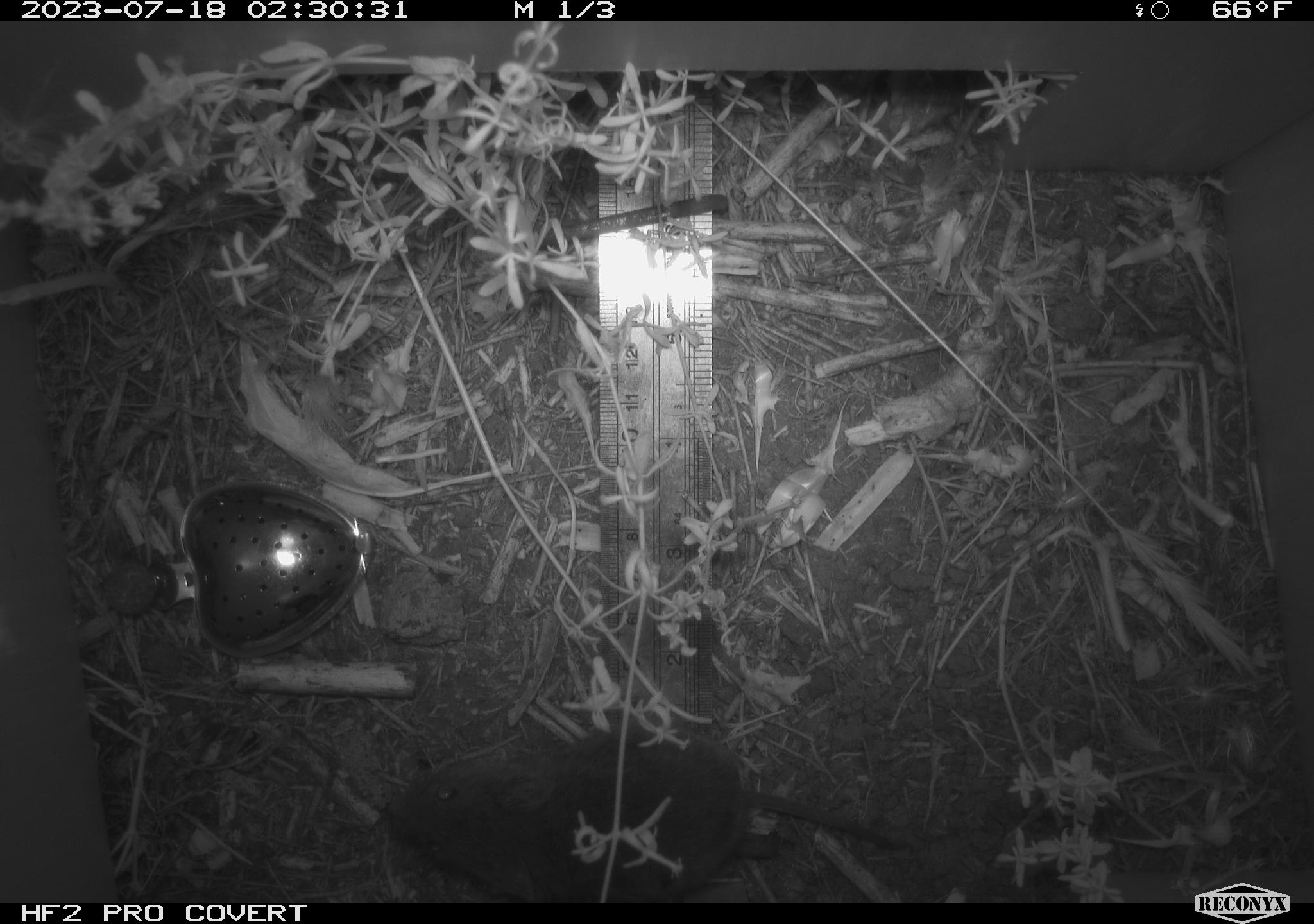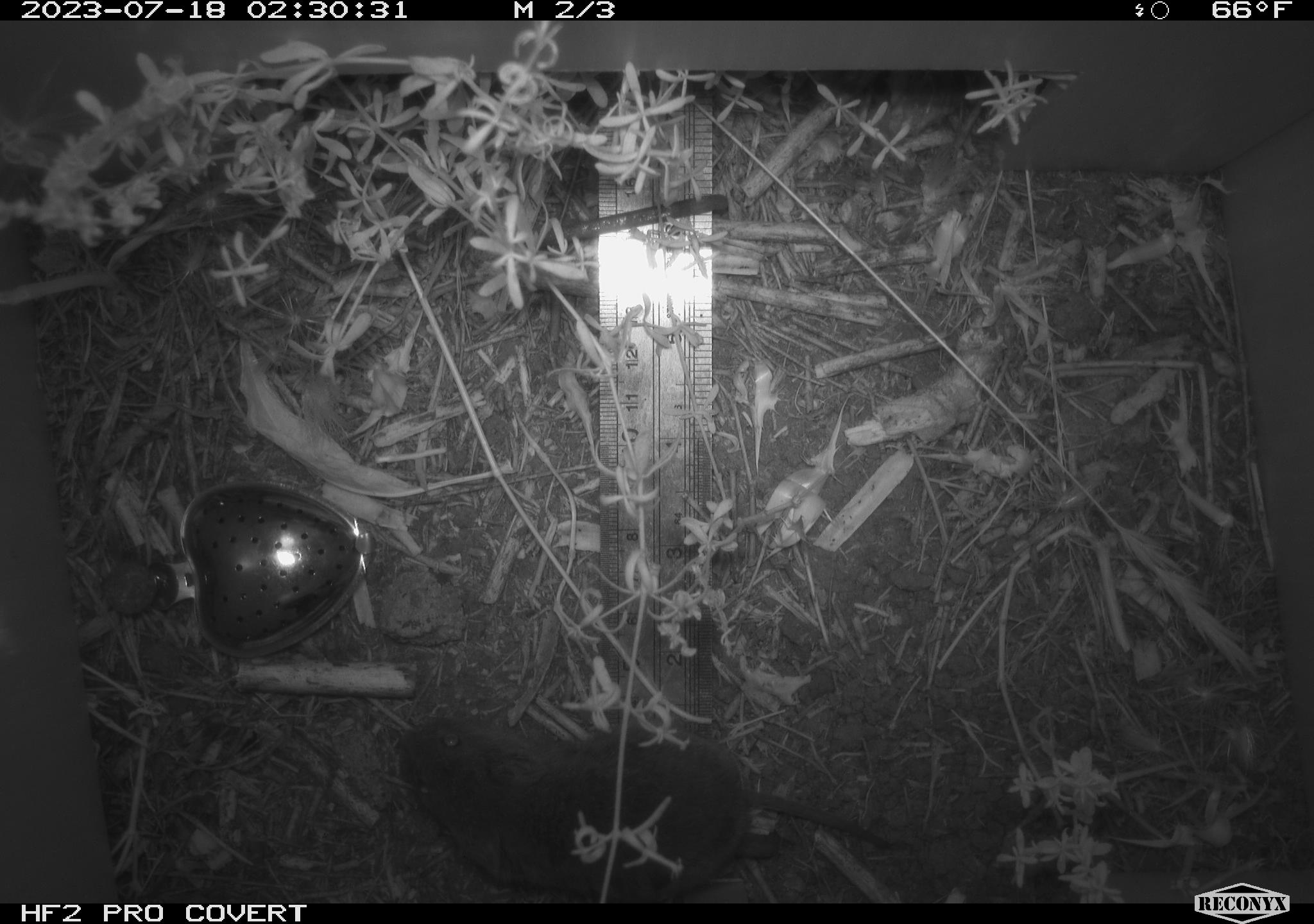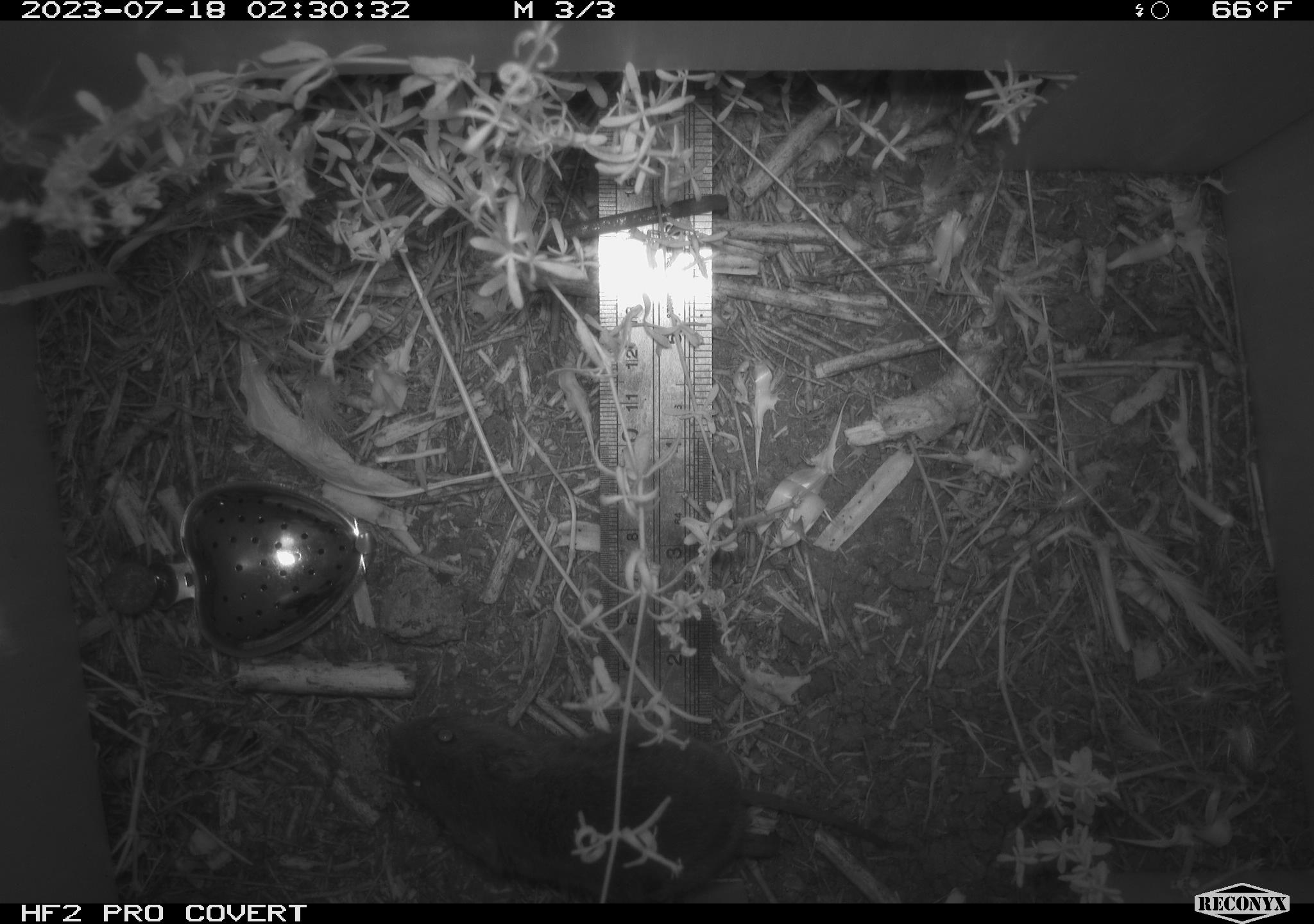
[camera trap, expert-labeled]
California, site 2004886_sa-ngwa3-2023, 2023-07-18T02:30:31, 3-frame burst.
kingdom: Animalia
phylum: Chordata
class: Mammalia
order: Rodentia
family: Cricetidae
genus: Microtus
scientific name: Microtus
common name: meadow vole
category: microtus species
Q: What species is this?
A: Microtus species (meadow vole) (Microtus).